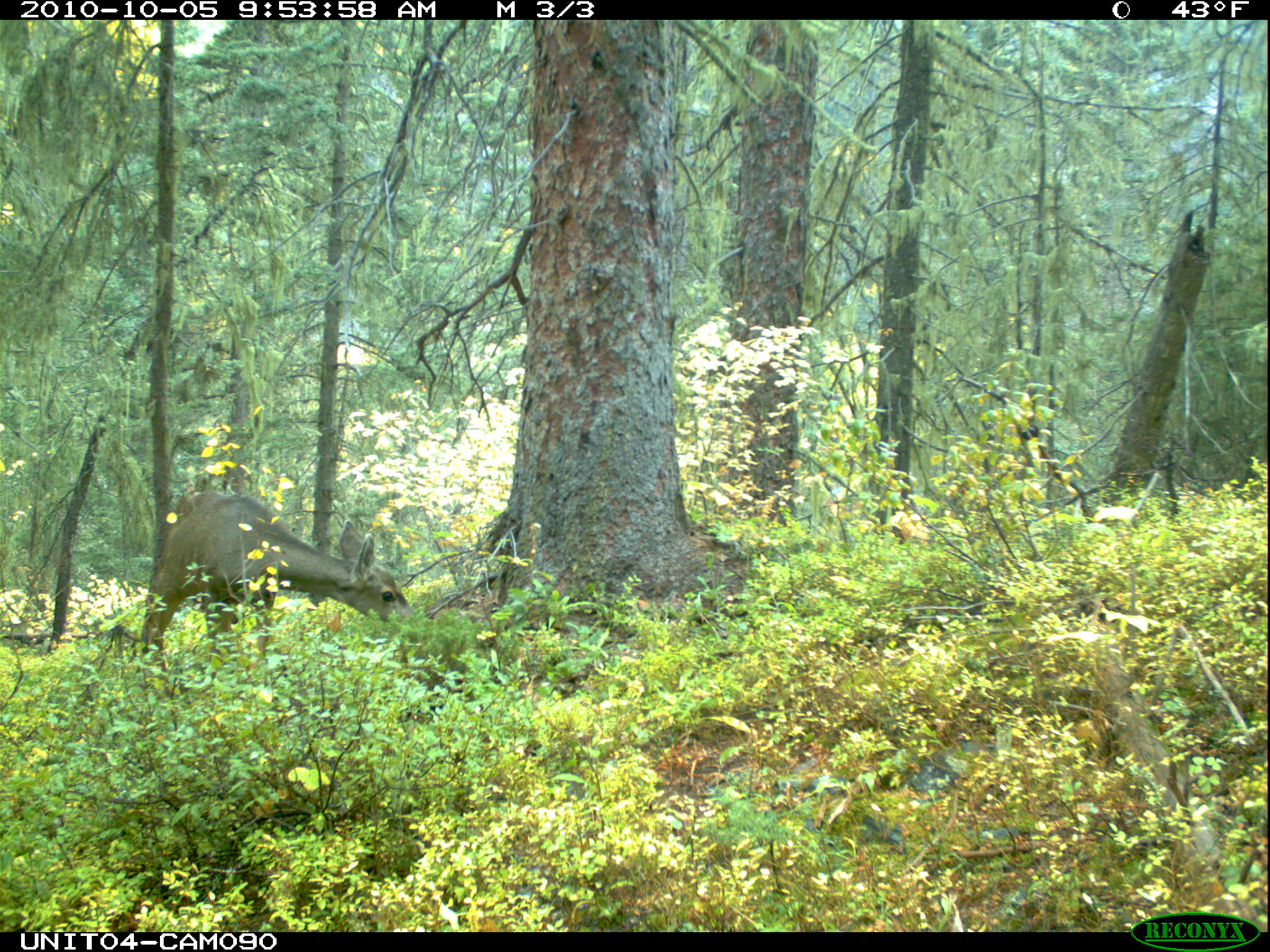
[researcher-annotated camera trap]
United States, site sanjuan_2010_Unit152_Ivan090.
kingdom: Animalia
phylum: Chordata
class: Mammalia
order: Artiodactyla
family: Cervidae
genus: Odocoileus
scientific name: Odocoileus hemionus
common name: mule deer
Odocoileus hemionus (mule deer).